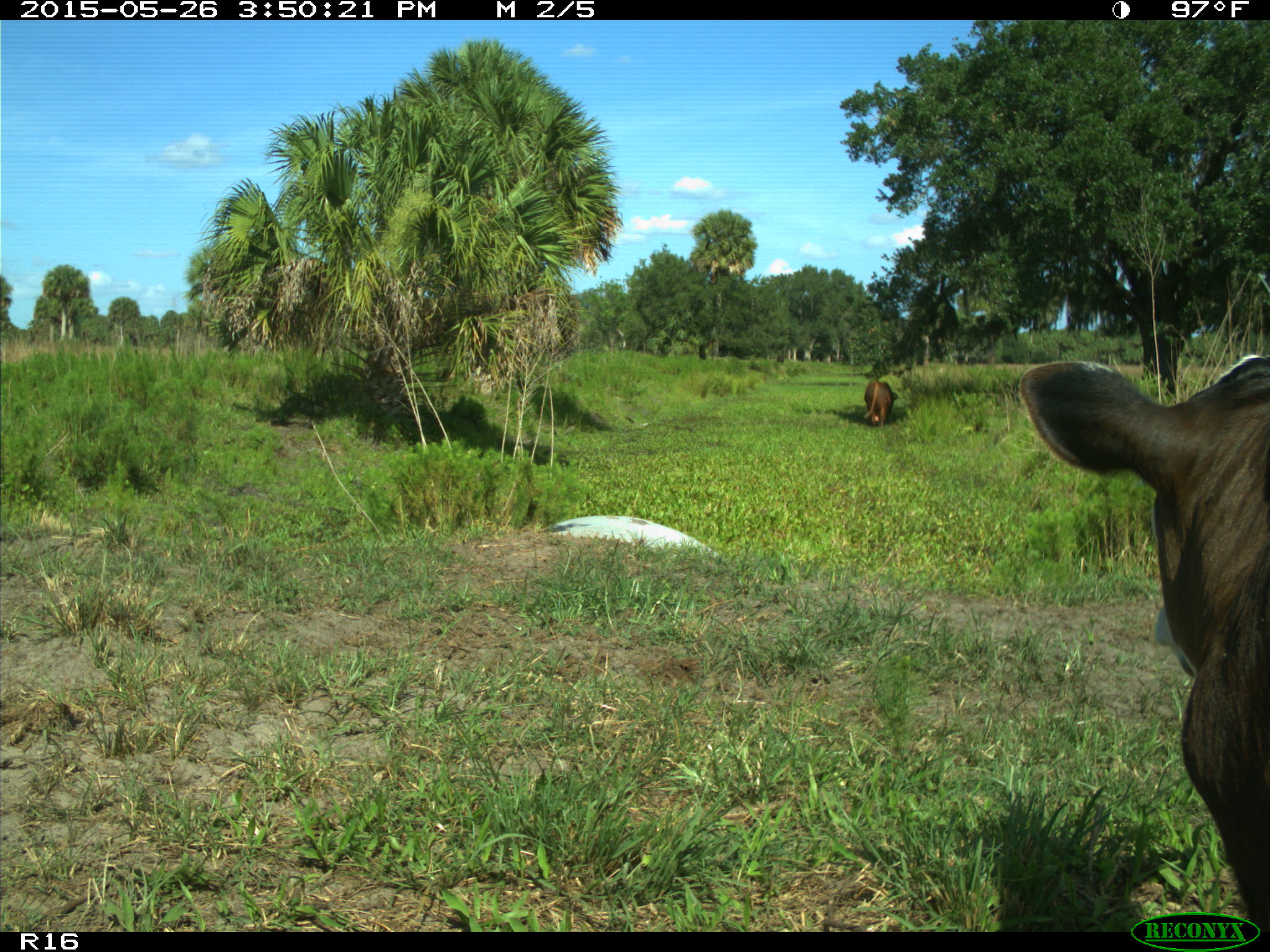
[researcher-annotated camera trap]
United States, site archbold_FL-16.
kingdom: Animalia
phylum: Chordata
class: Mammalia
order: Artiodactyla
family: Bovidae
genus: Bos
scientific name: Bos taurus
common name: domestic cow